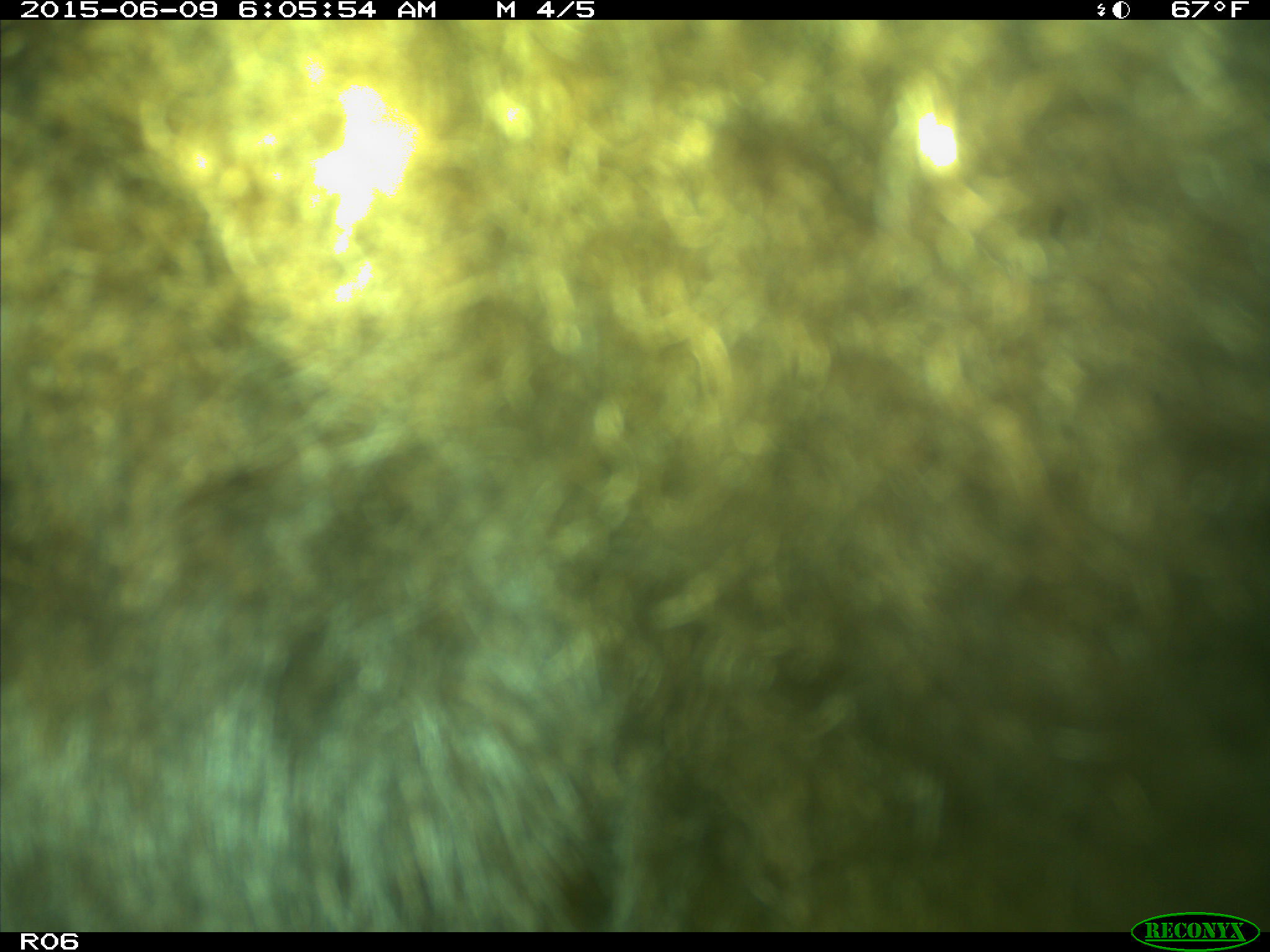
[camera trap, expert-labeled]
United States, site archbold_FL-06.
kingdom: Animalia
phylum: Chordata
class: Mammalia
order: Artiodactyla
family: Bovidae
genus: Bos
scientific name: Bos taurus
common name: domestic cow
Bos taurus (domestic cow).